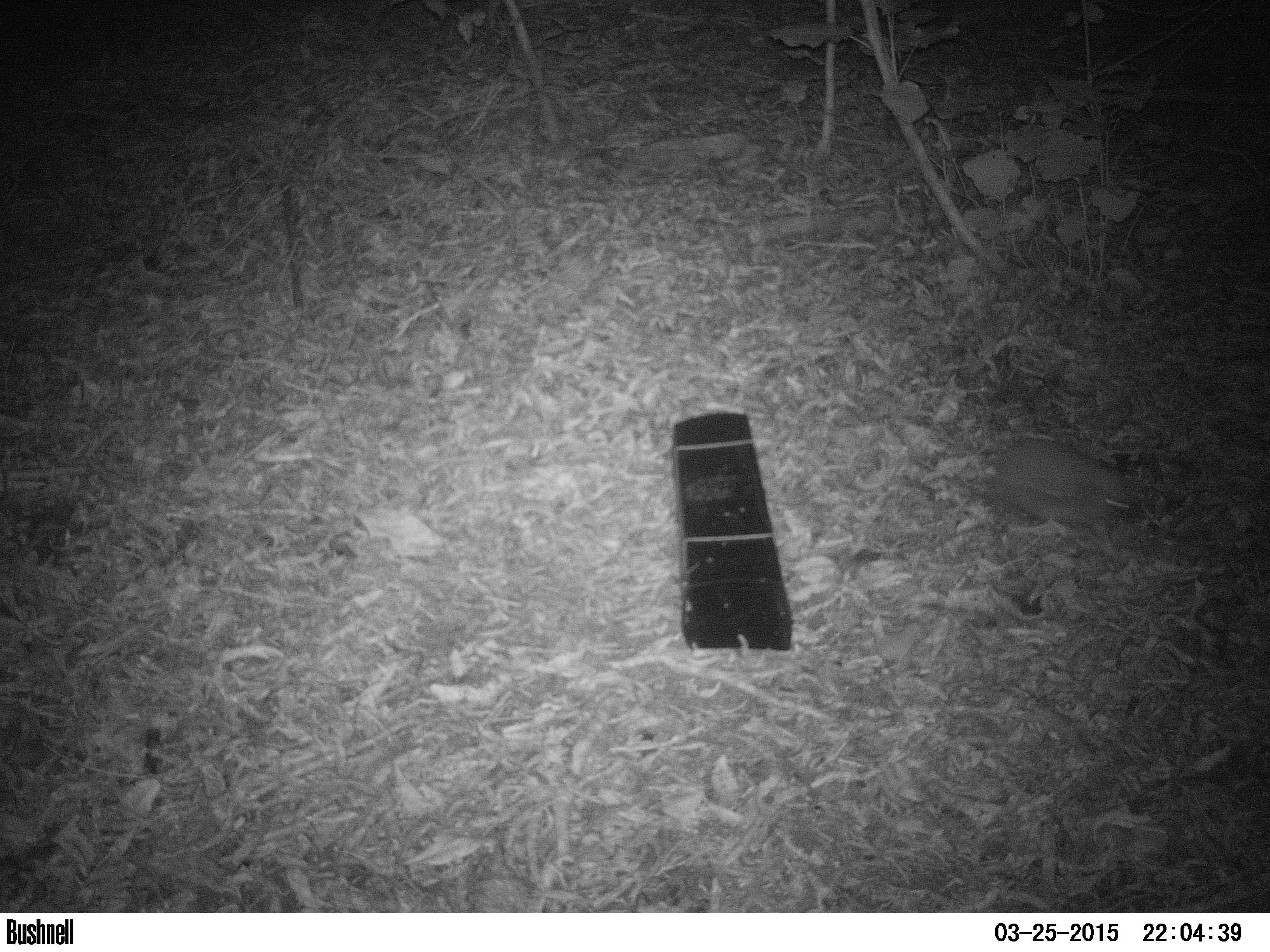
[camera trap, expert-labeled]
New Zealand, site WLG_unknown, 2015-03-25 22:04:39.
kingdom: Animalia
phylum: Chordata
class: Mammalia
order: Eulipotyphla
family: Erinaceidae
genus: Erinaceus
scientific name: Erinaceus europaeus europaeus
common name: european hedgehog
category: hedgehog